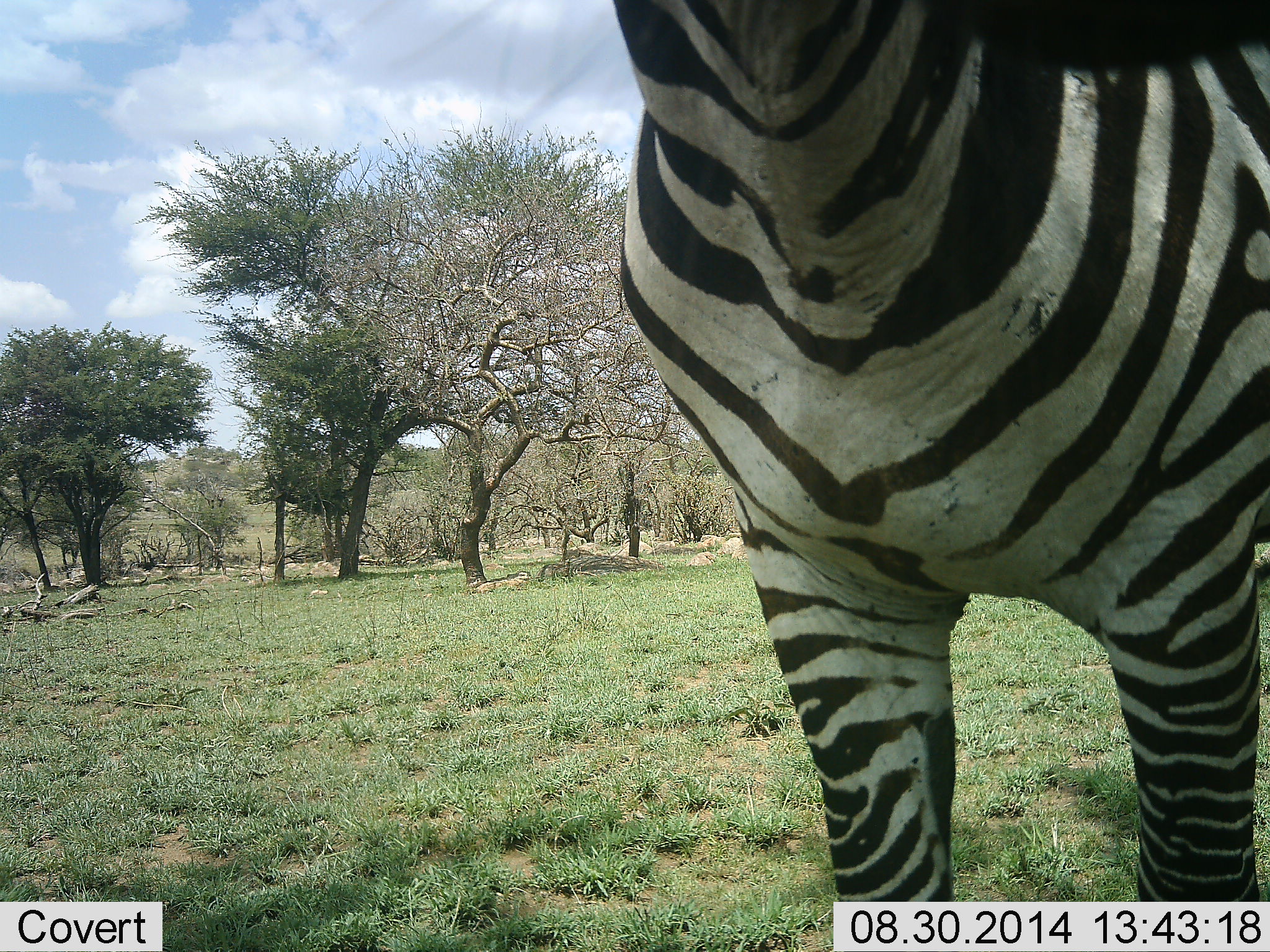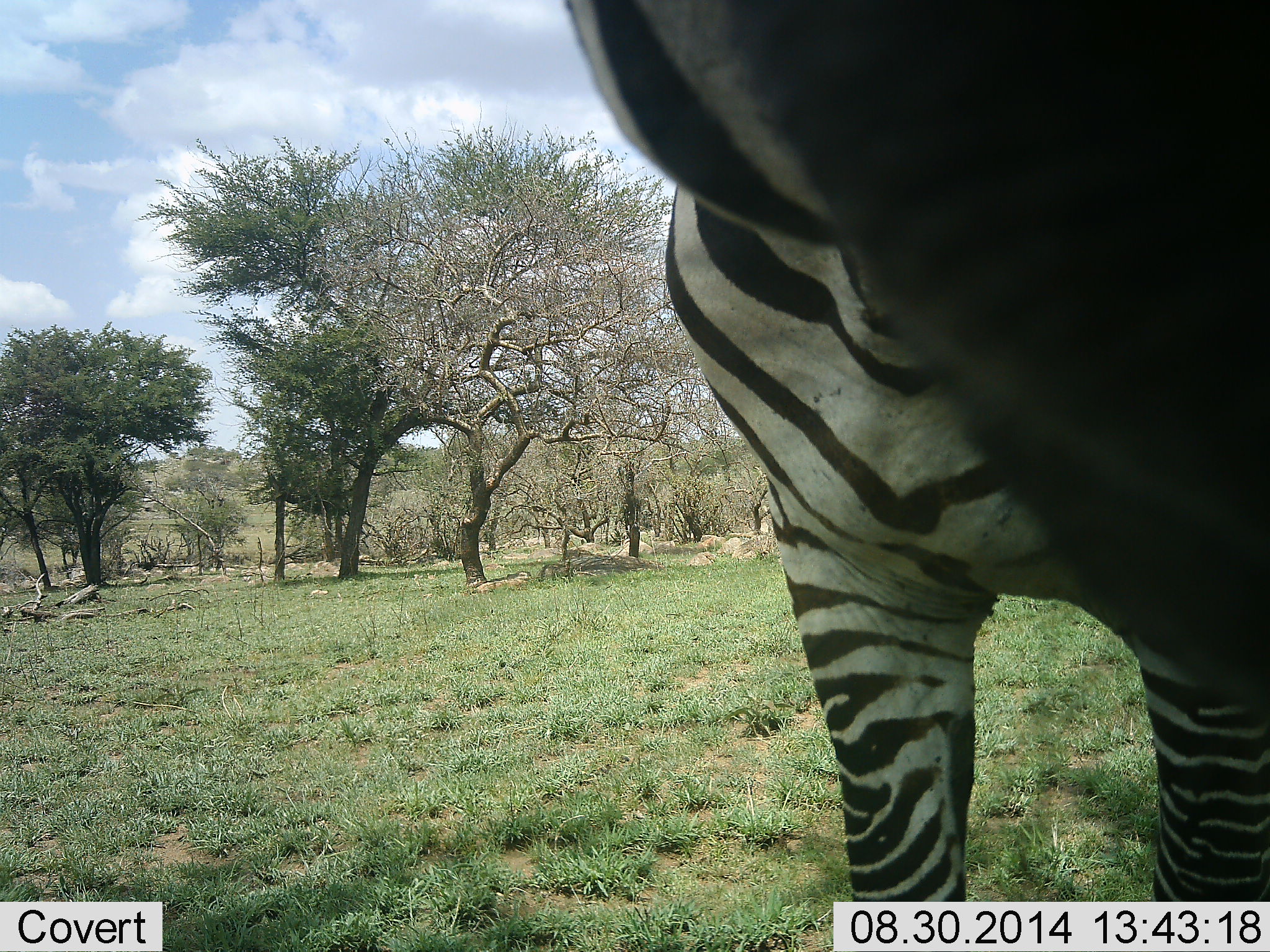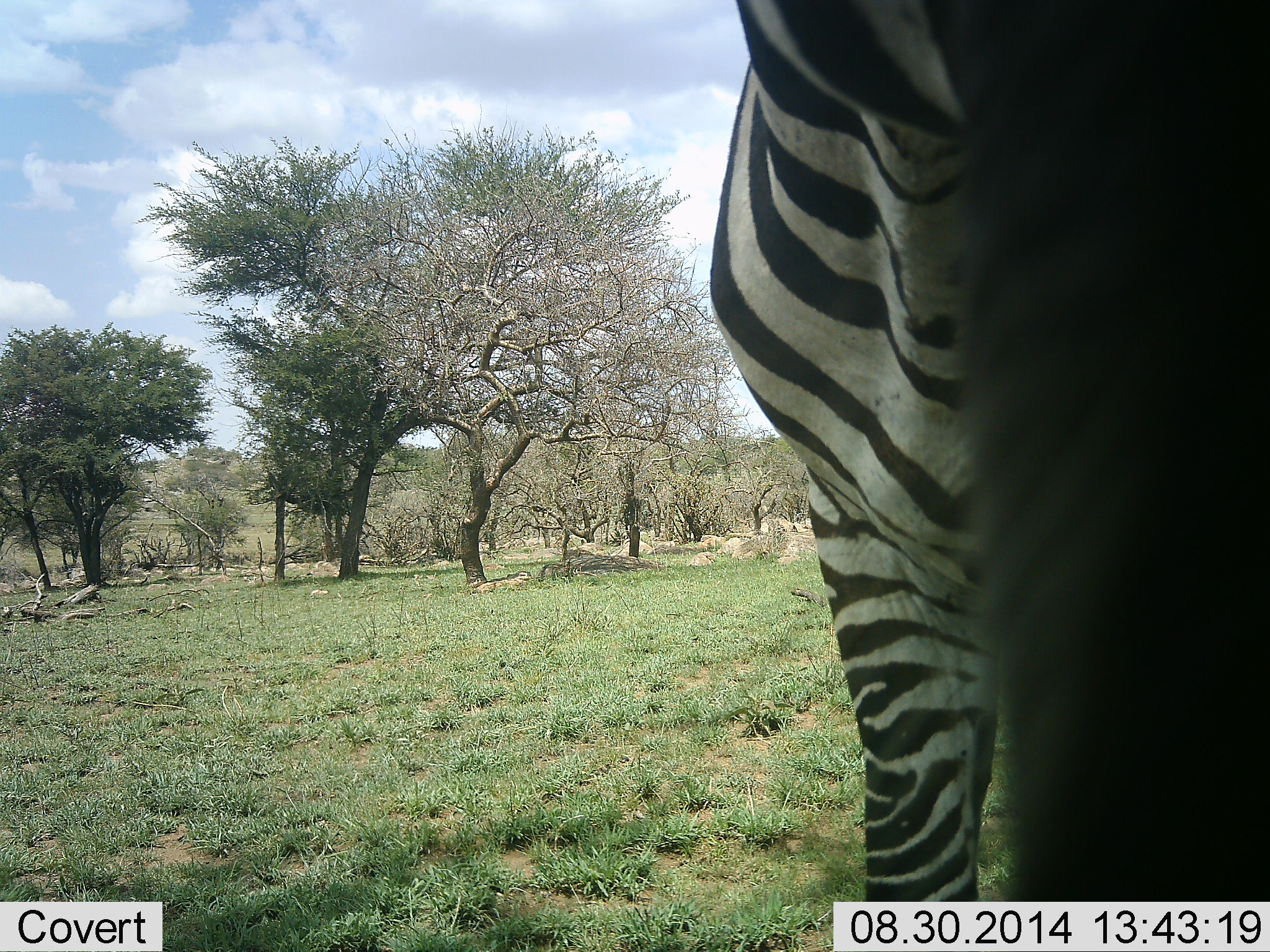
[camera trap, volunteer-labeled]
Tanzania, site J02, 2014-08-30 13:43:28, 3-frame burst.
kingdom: Animalia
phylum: Chordata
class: Mammalia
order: Perissodactyla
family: Equidae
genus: Equus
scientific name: Equus quagga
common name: plains zebra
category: zebra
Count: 1.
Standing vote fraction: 80%.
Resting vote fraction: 0%.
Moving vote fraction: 0%.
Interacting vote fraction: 10%.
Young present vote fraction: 0%.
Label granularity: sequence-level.